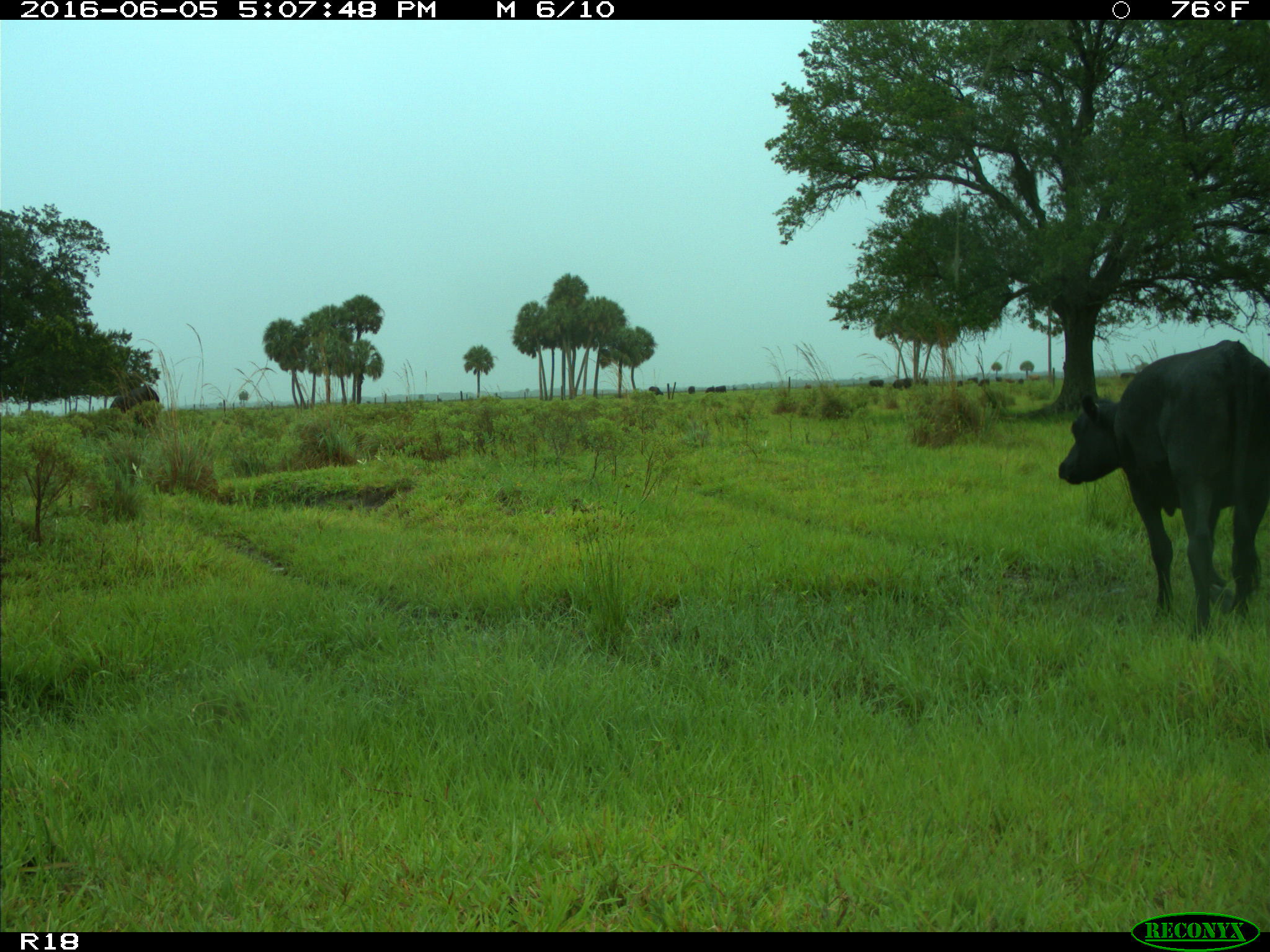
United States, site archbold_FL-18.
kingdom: Animalia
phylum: Chordata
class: Mammalia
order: Artiodactyla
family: Bovidae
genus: Bos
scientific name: Bos taurus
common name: domestic cow